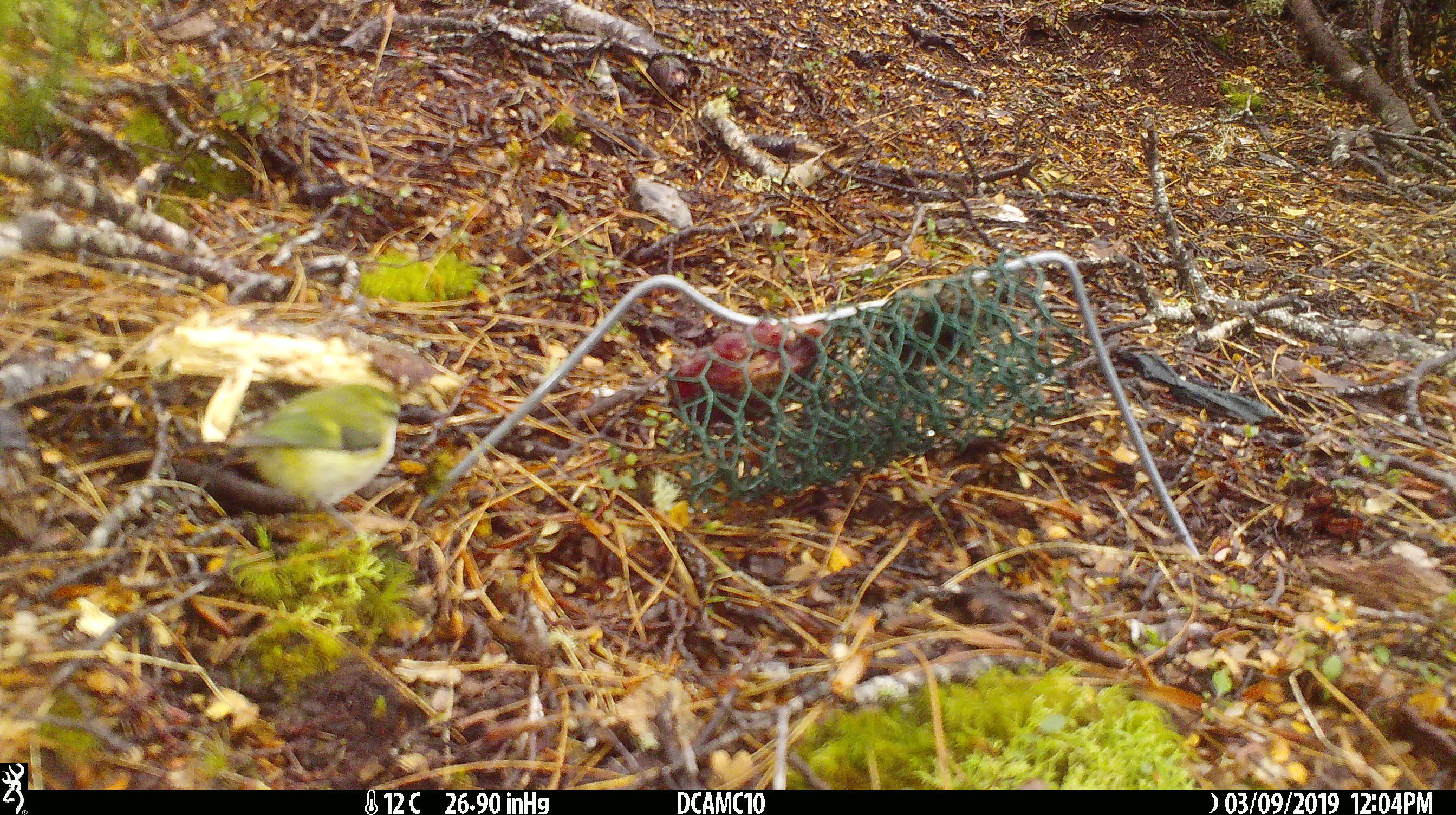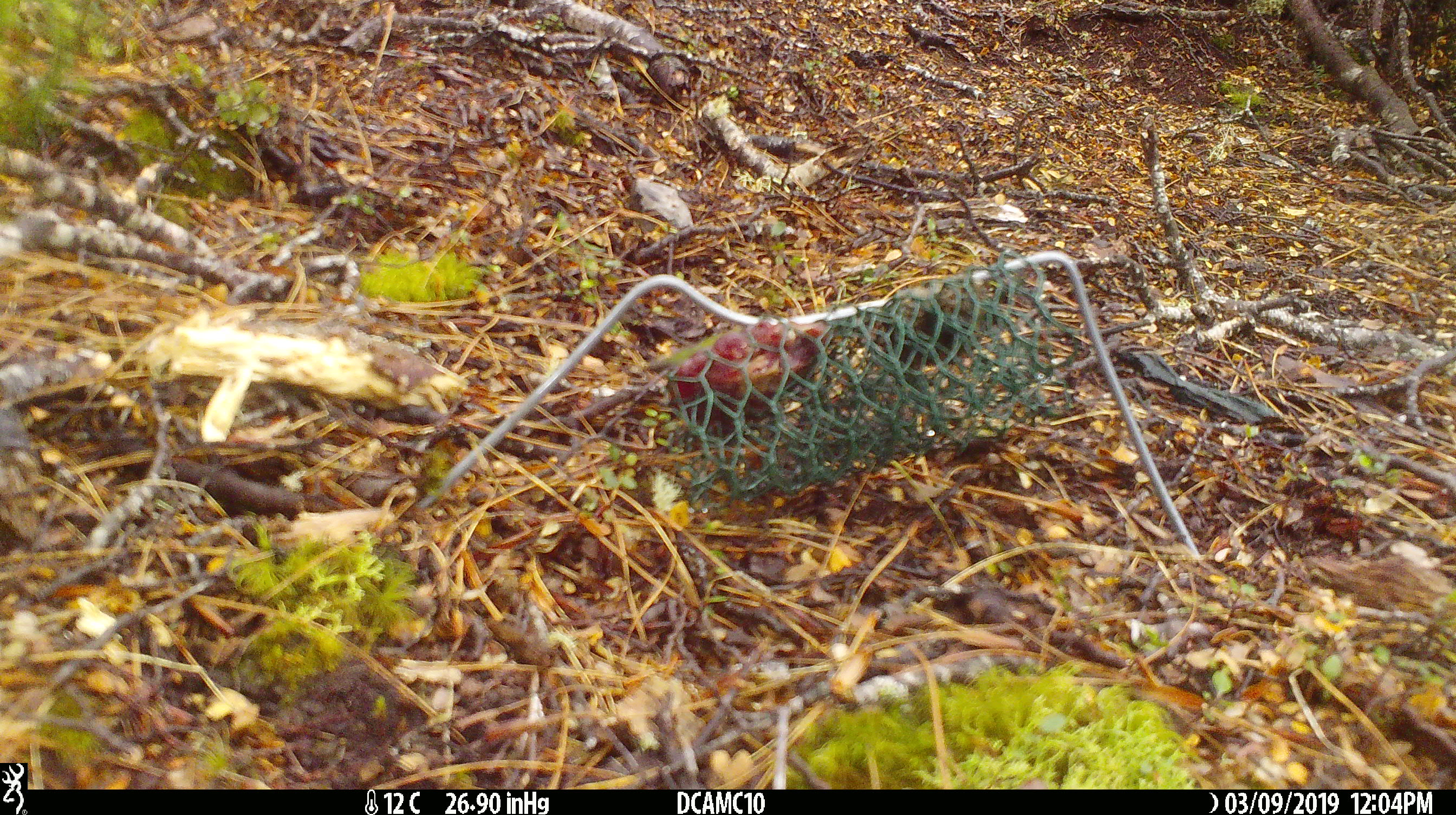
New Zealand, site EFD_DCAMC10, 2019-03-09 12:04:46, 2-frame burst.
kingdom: Animalia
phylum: Chordata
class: Aves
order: Passeriformes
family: Acanthisittidae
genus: Acanthisitta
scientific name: Acanthisitta chloris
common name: rifleman